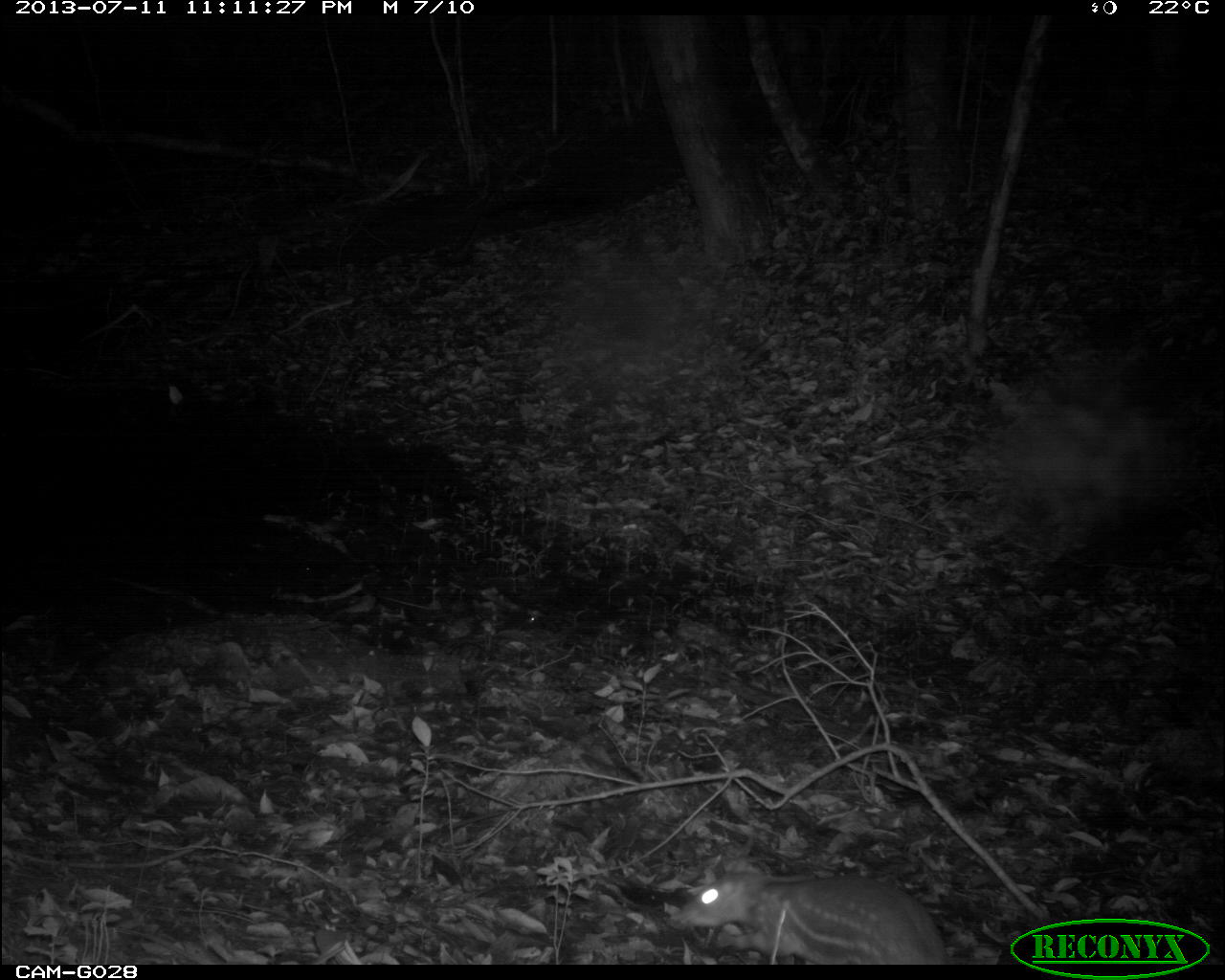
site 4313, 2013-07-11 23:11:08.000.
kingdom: Animalia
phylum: Chordata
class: Mammalia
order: Rodentia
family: Cuniculidae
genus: Cuniculus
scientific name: Cuniculus paca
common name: lowland paca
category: agouti paca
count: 2